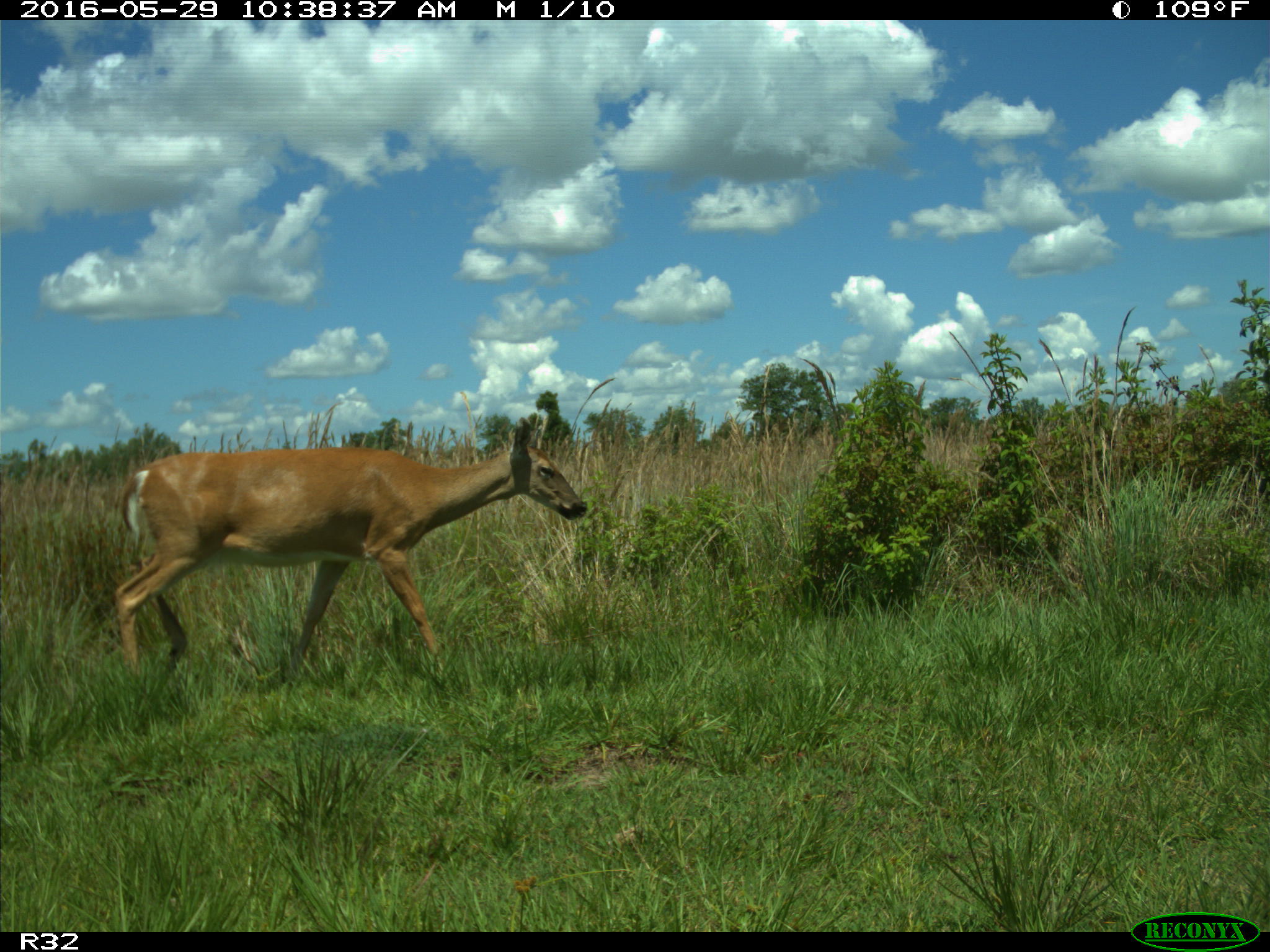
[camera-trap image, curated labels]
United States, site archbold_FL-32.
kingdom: Animalia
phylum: Chordata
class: Mammalia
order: Artiodactyla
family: Cervidae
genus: Odocoileus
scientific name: Odocoileus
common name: deer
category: unidentified deer